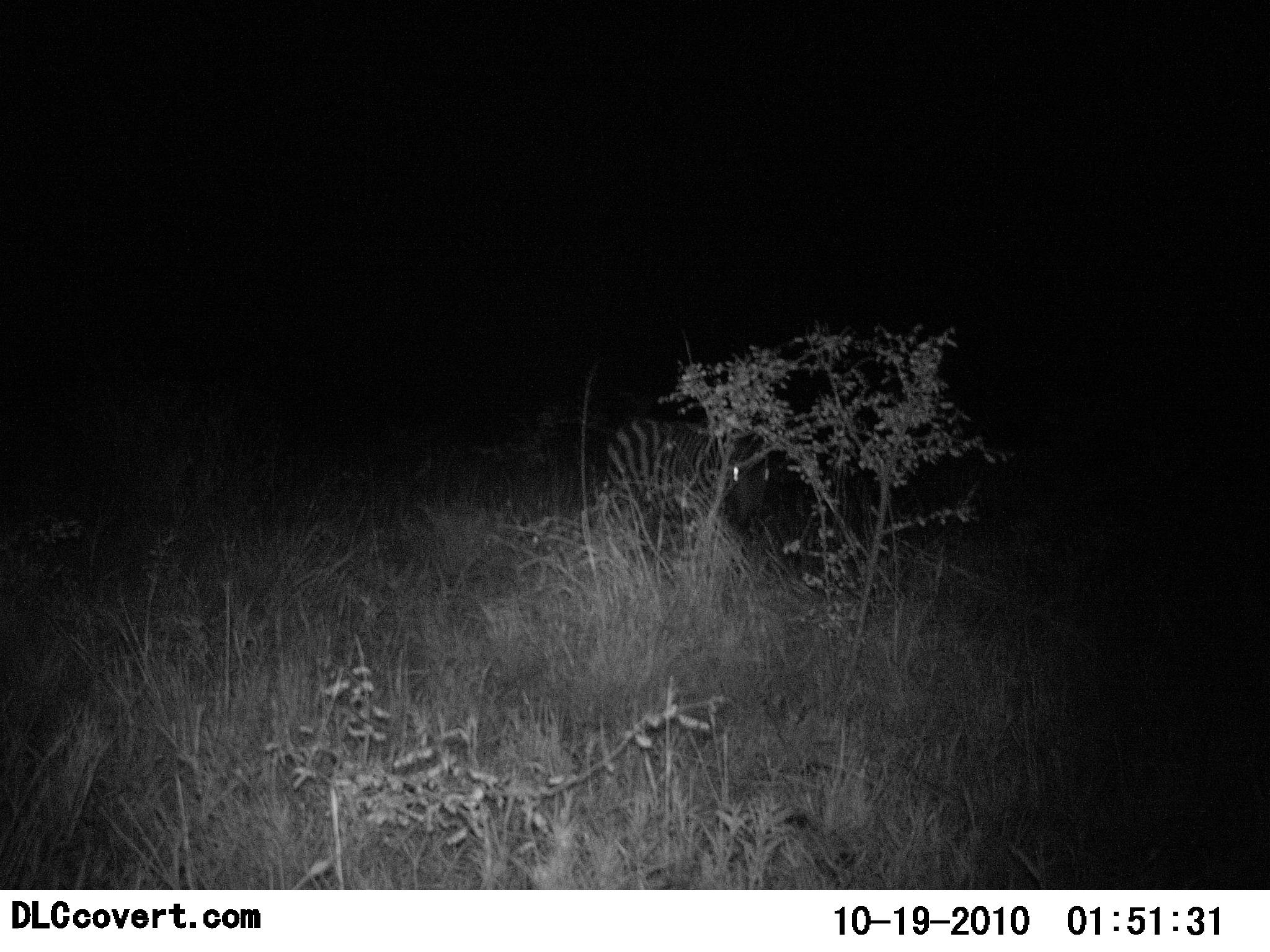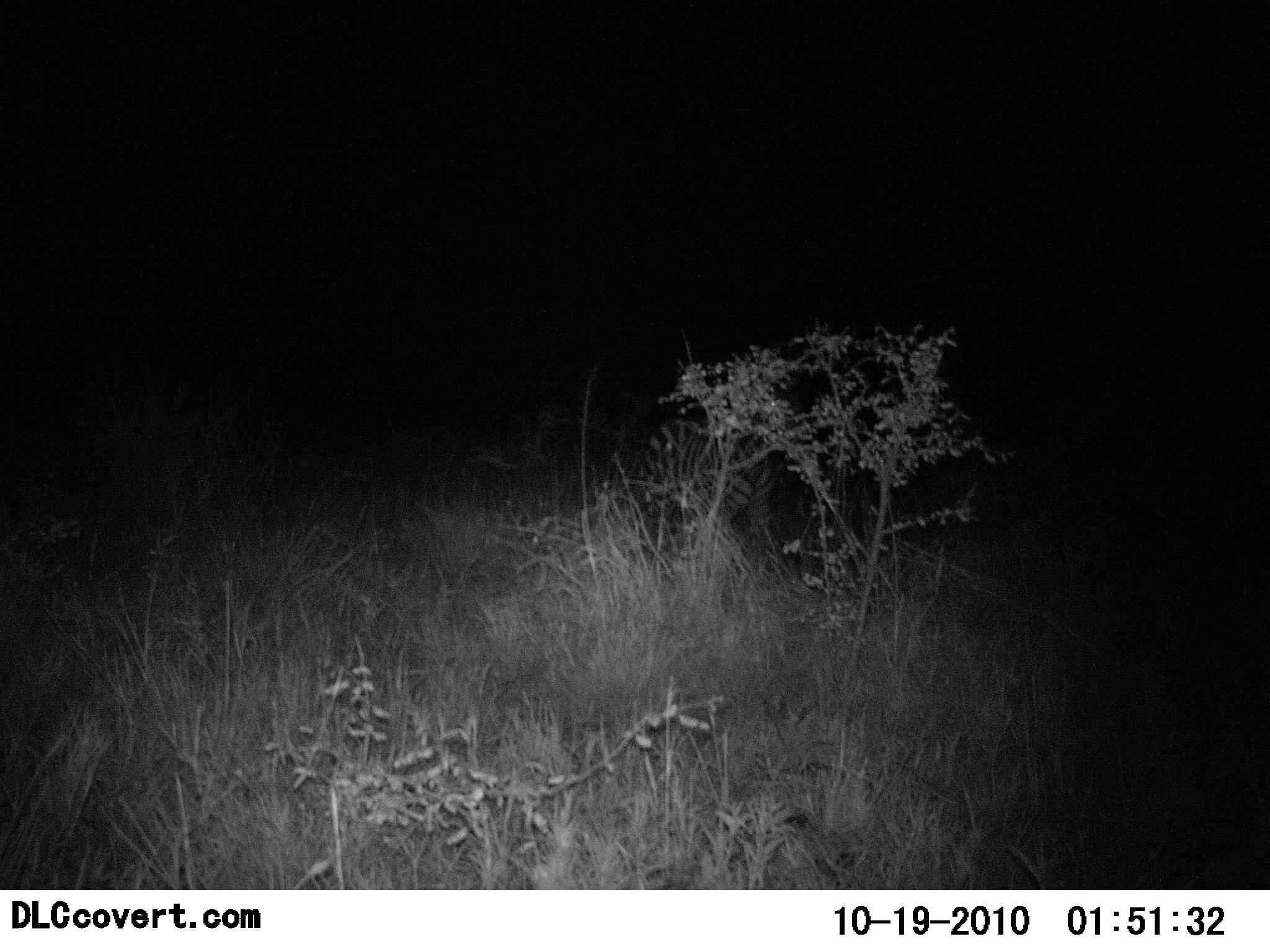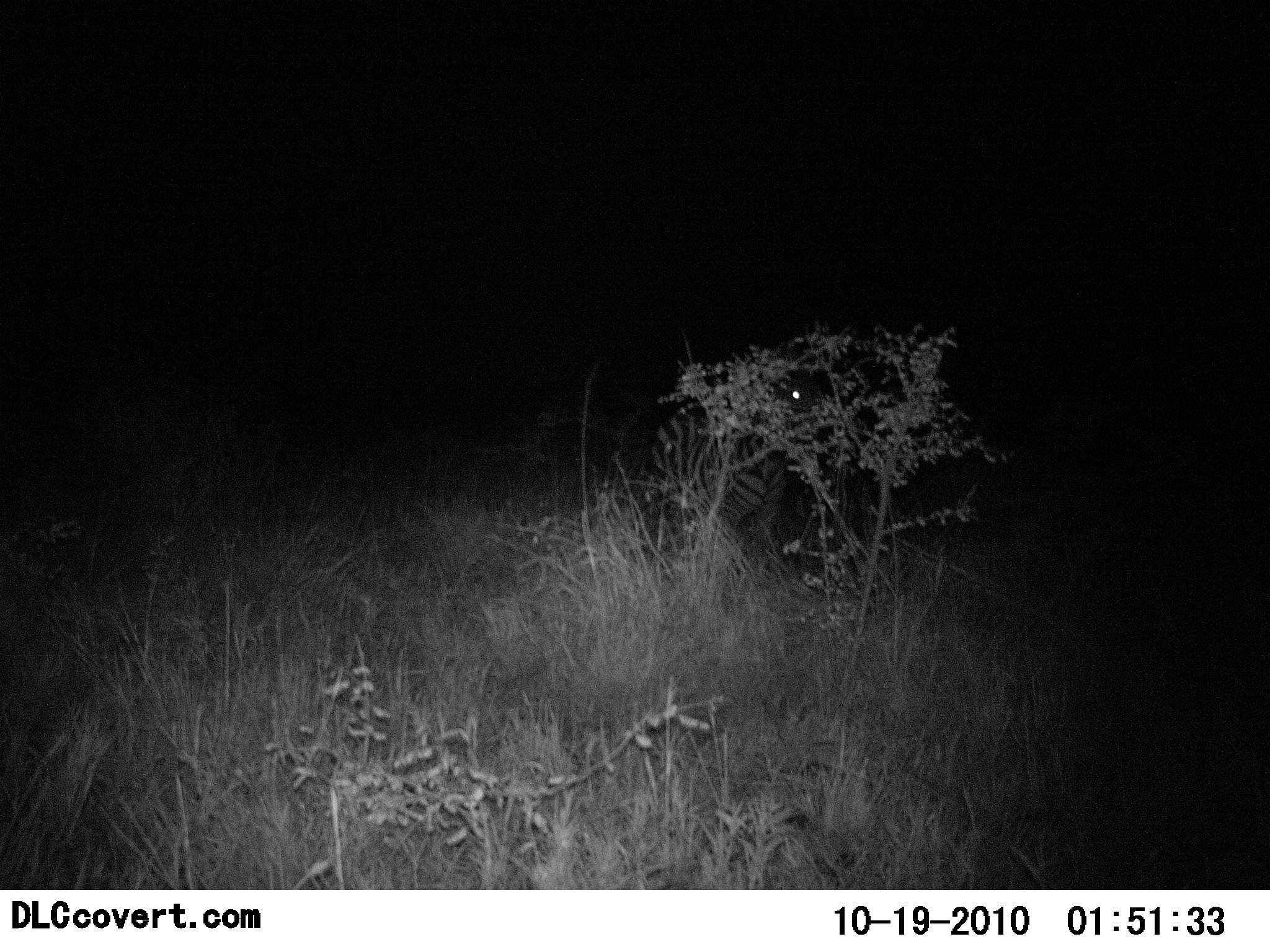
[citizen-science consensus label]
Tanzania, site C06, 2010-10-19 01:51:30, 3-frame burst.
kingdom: Animalia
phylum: Chordata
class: Mammalia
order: Perissodactyla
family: Equidae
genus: Equus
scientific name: Equus quagga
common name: plains zebra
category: zebra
Zebra (plains zebra) (Equus quagga), count 1. Behavior (volunteer vote fractions): standing 40%, resting 0%, moving 60%, interacting 0%. Young present (vote fraction): 0%. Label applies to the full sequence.